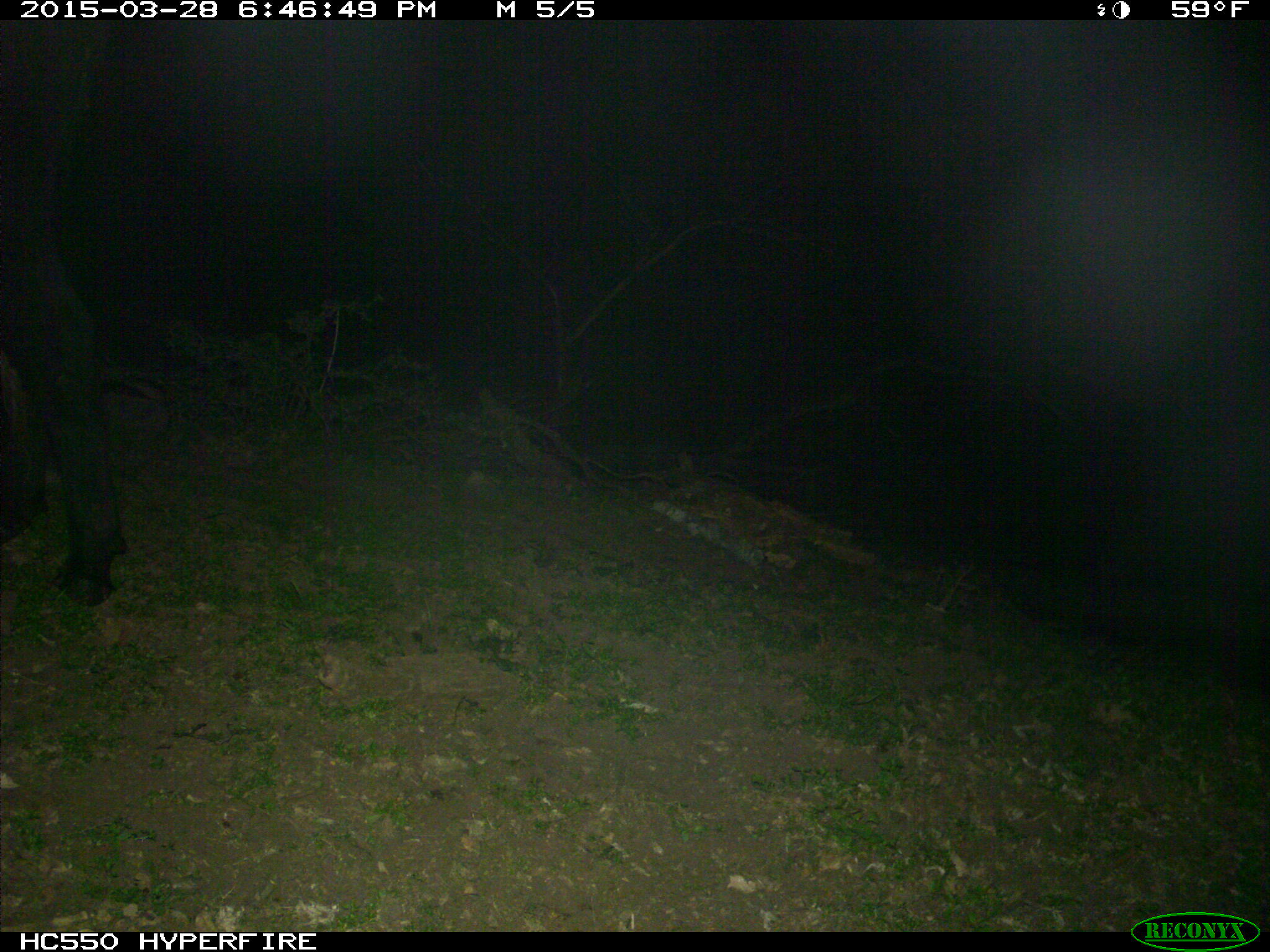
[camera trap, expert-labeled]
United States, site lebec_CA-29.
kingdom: Animalia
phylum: Chordata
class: Mammalia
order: Artiodactyla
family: Bovidae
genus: Bos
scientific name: Bos taurus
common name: domestic cow